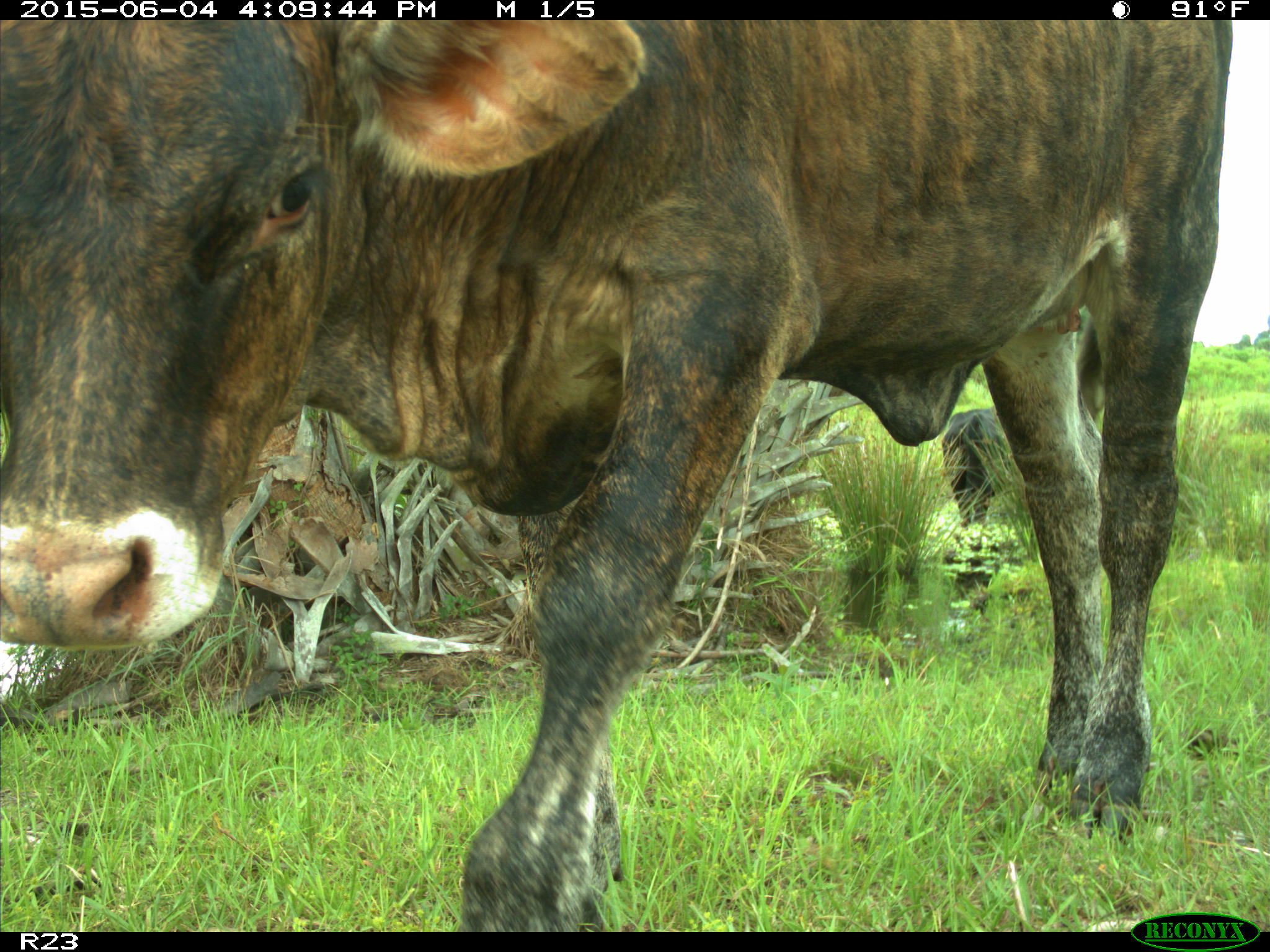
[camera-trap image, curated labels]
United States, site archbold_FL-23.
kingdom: Animalia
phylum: Chordata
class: Mammalia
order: Artiodactyla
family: Bovidae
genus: Bos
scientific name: Bos taurus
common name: domestic cow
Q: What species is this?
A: Bos taurus (domestic cow).